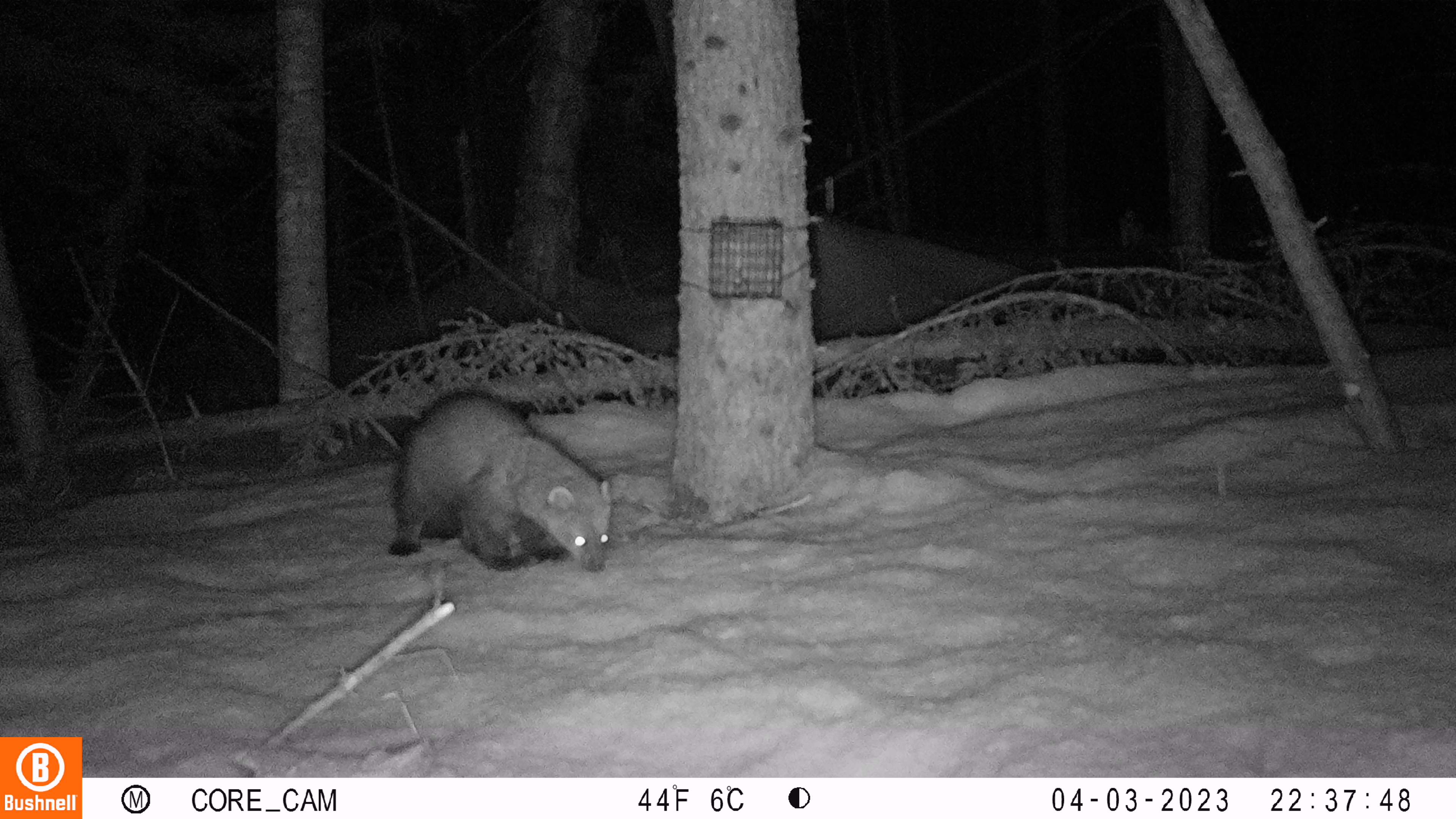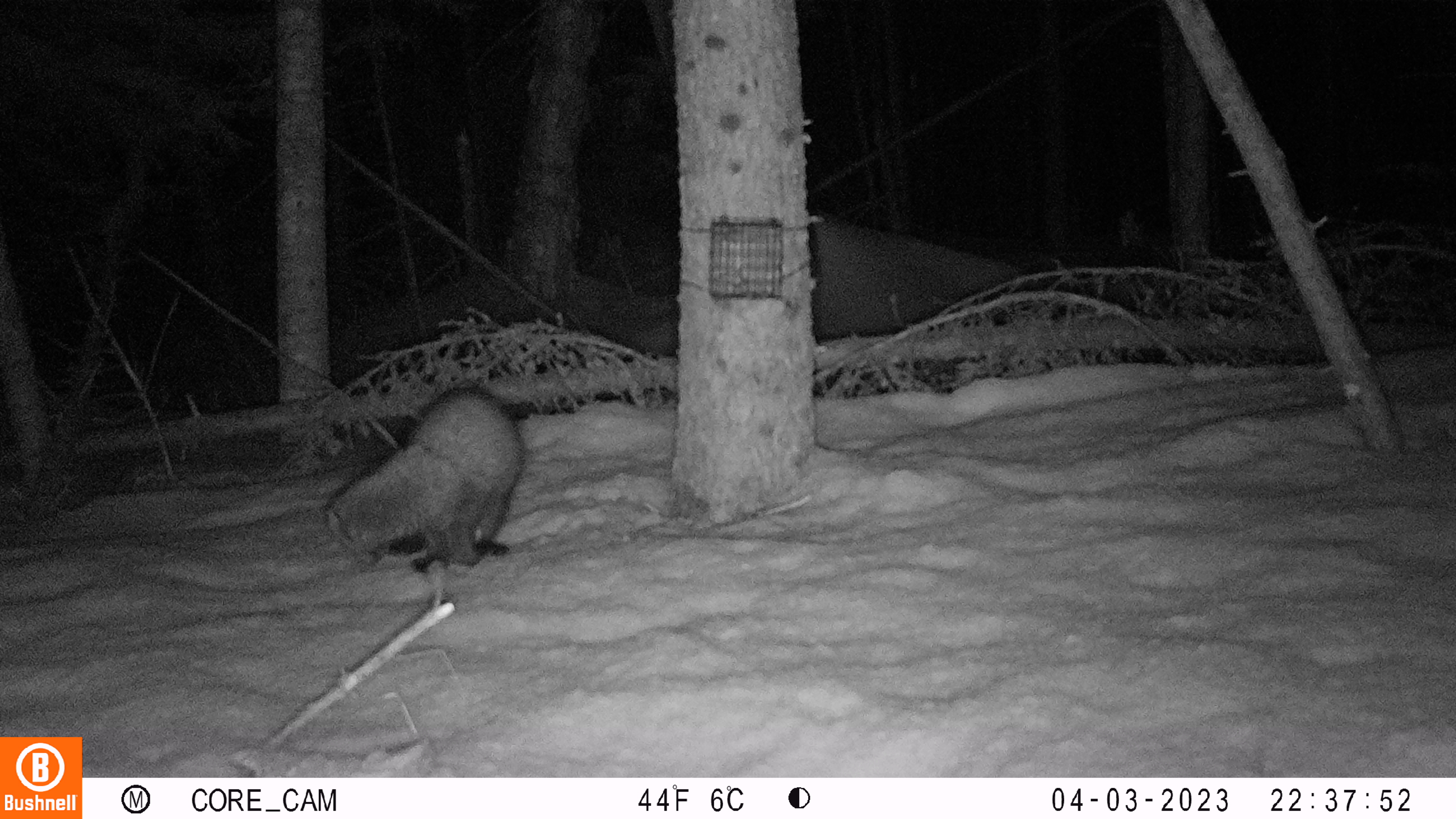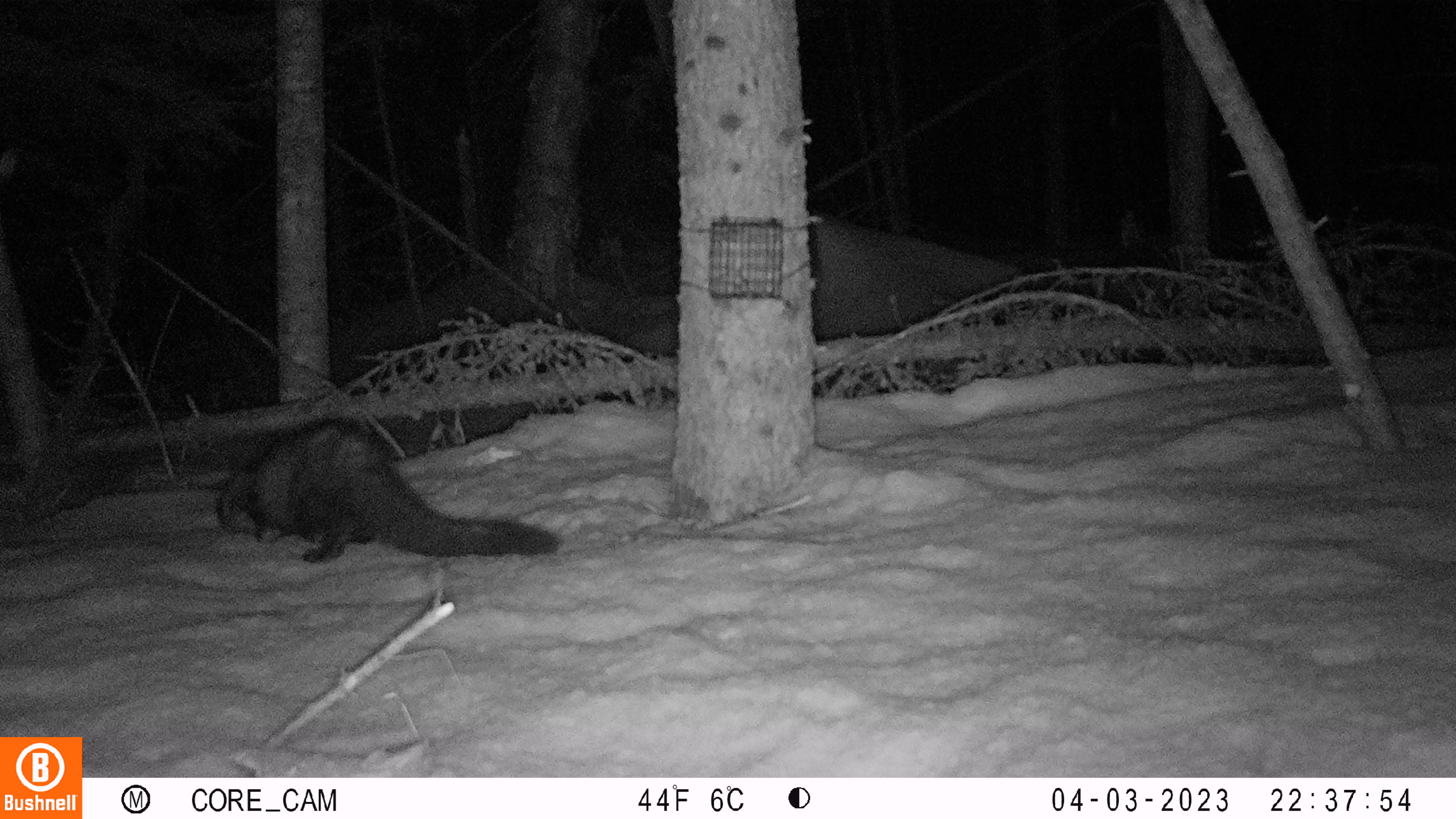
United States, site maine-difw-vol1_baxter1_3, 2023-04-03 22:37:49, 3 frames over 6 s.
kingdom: Animalia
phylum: Chordata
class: Mammalia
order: Carnivora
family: Mustelidae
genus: Pekania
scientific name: Pekania pennanti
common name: fisher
Fisher (Pekania pennanti).